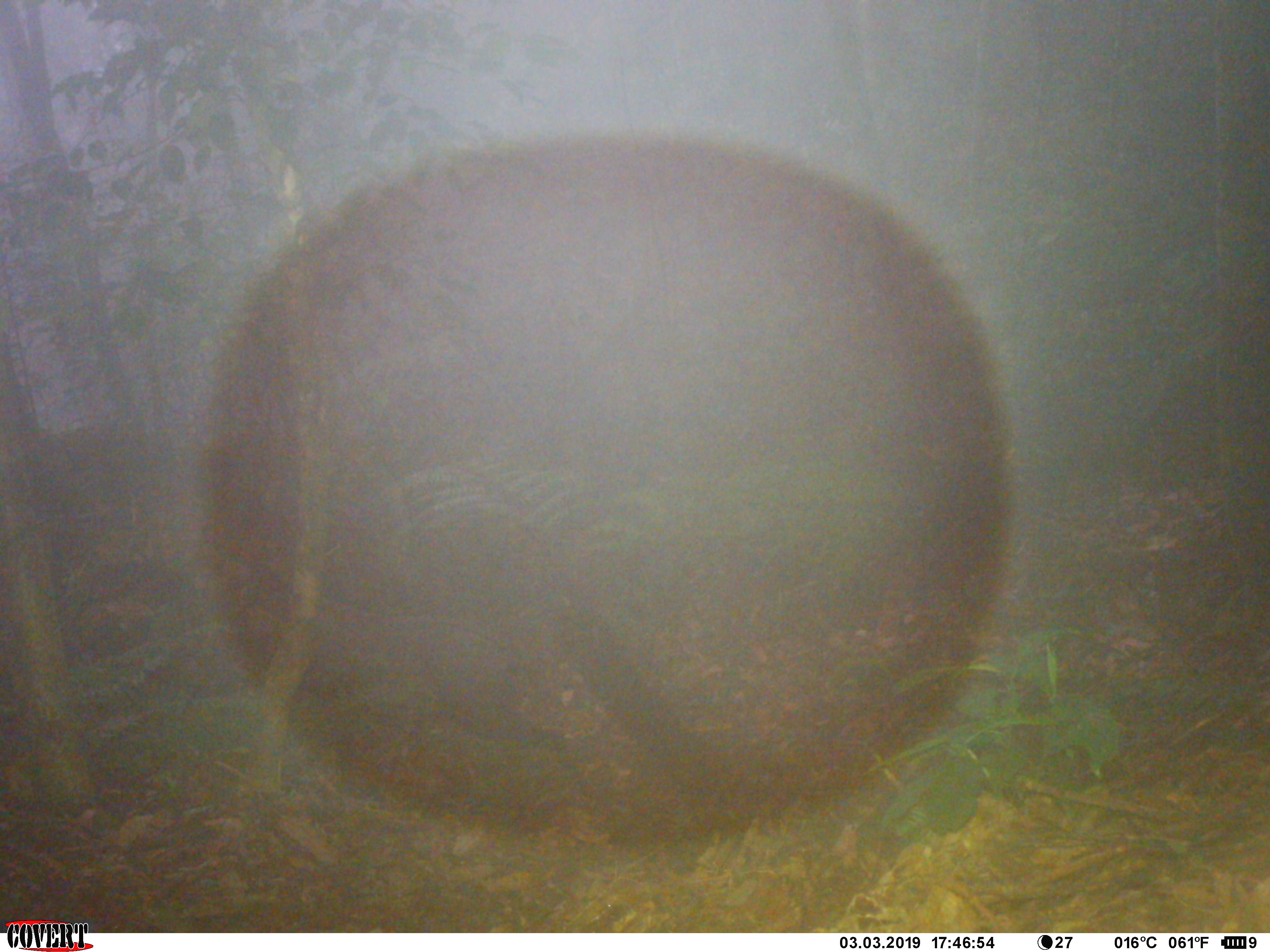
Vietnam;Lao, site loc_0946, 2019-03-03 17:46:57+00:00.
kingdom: Animalia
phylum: Chordata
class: Mammalia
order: Artiodactyla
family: Bovidae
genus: Capricornis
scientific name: Capricornis sumatraensis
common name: chinese serow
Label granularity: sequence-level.